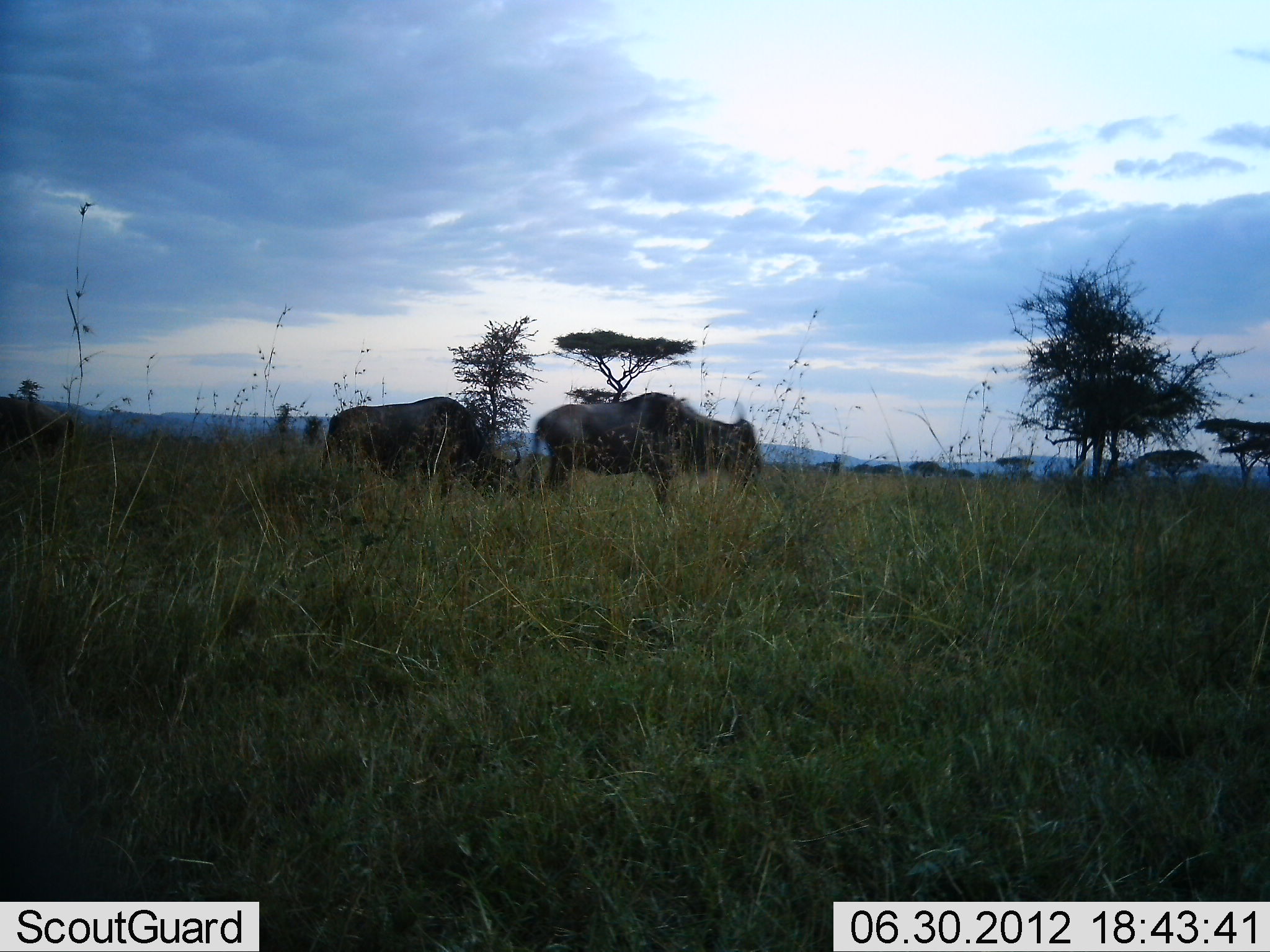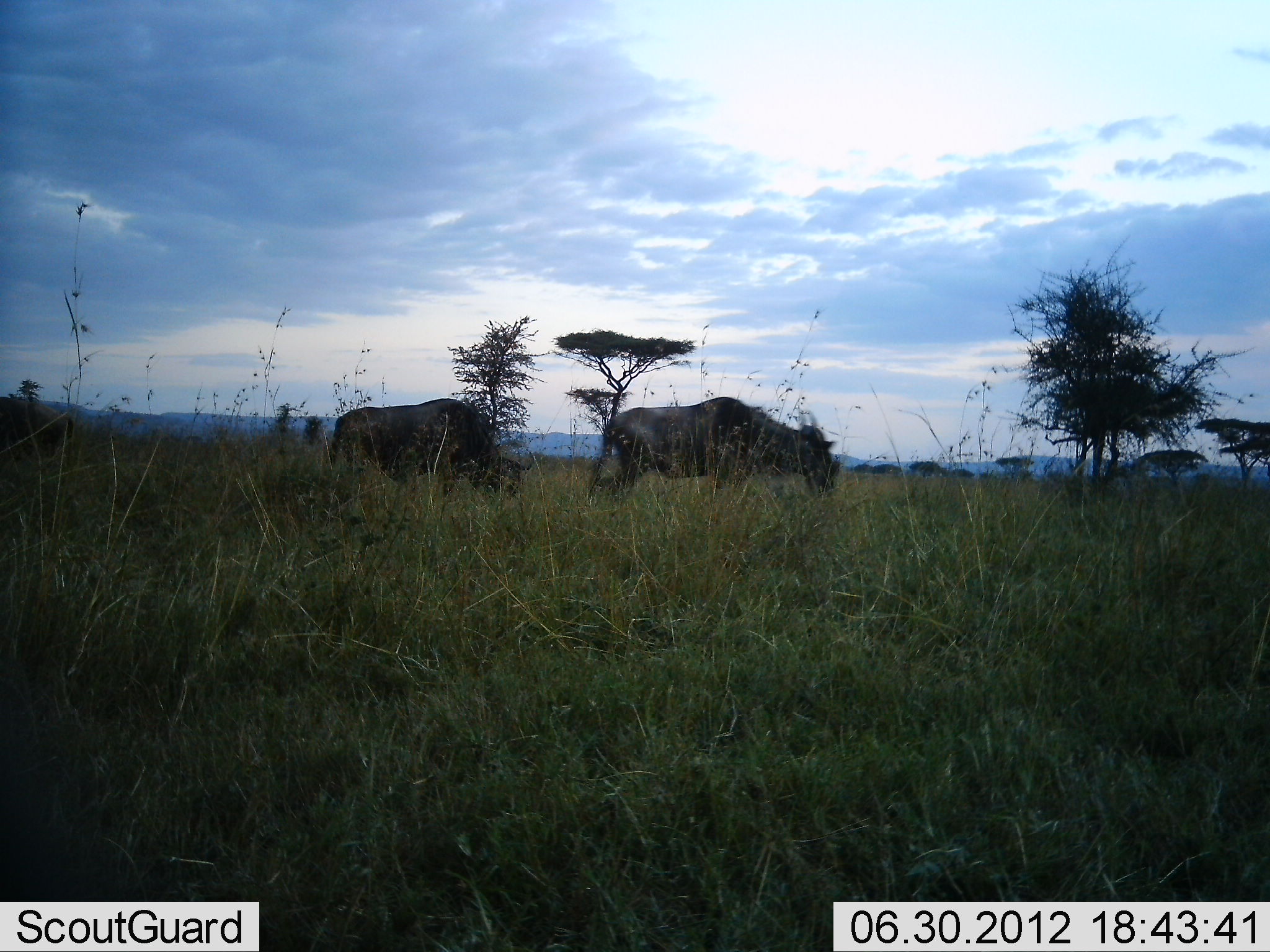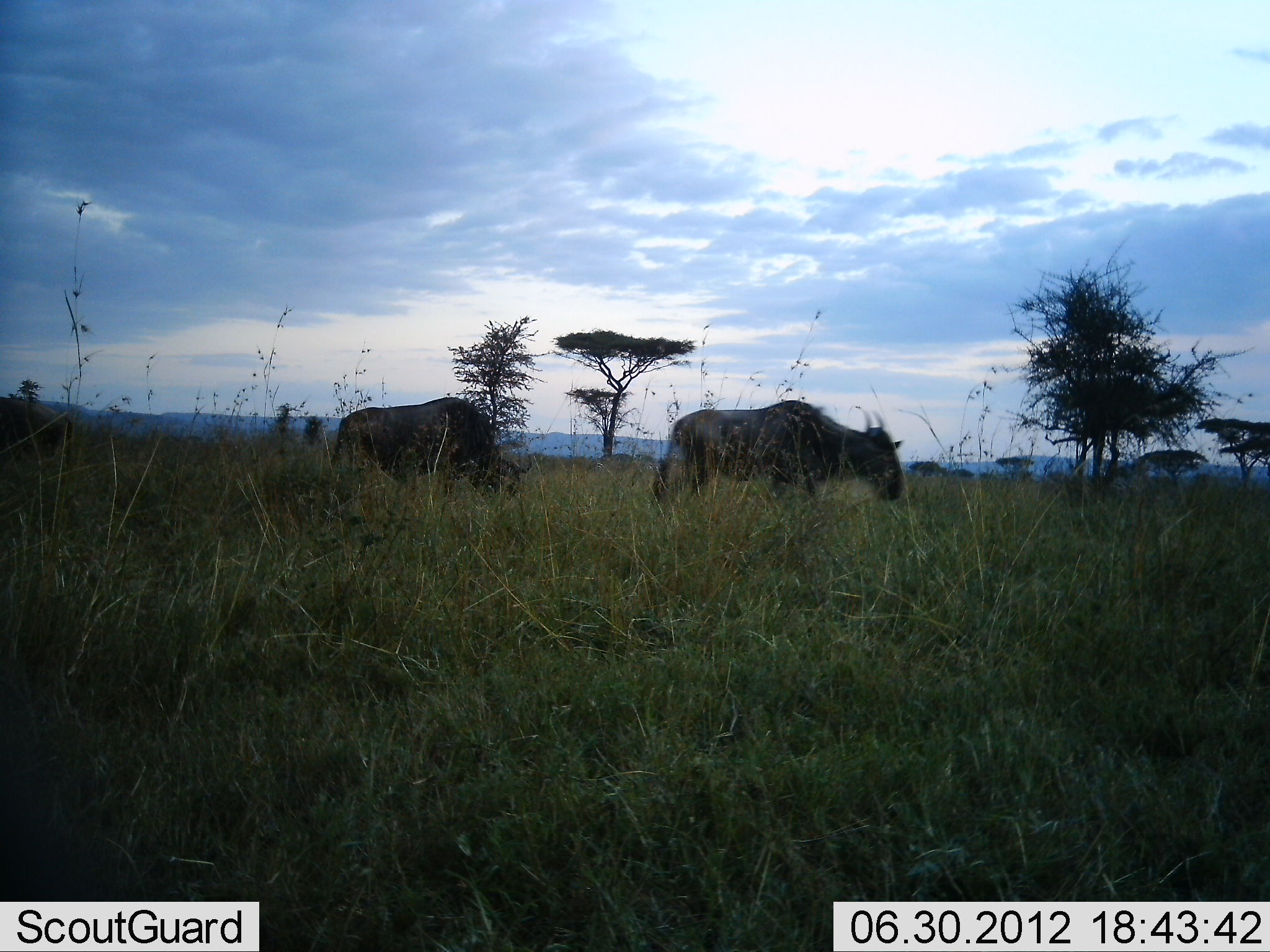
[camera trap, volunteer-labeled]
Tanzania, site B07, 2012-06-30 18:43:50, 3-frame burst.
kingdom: Animalia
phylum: Chordata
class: Mammalia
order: Artiodactyla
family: Bovidae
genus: Connochaetes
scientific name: Connochaetes taurinus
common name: blue wildebeest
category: wildebeest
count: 2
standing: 20%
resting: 0%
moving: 100%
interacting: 0%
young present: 0%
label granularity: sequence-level